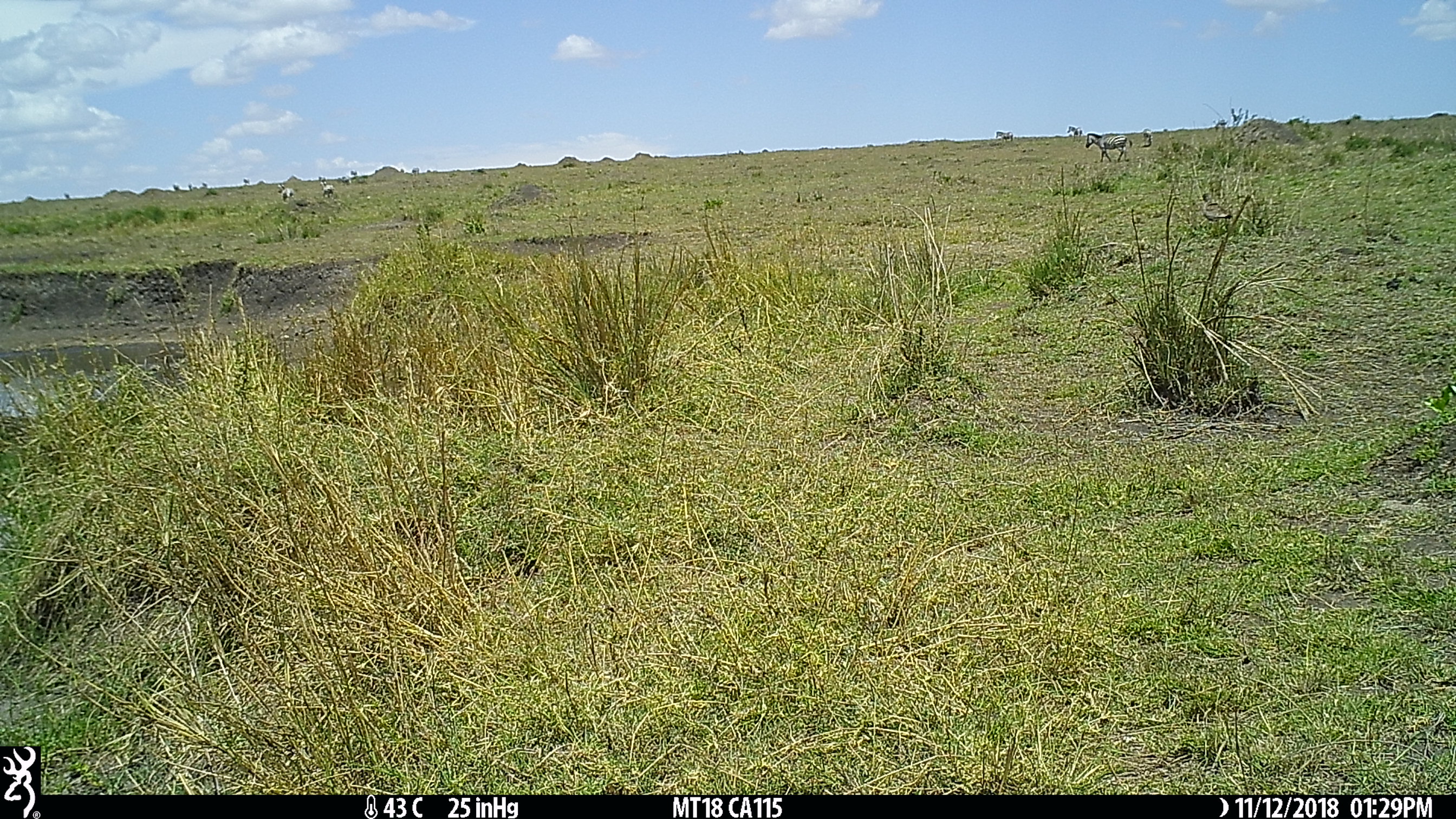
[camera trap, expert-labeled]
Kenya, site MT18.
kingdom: Animalia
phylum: Chordata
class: Mammalia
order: Perissodactyla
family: Equidae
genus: Equus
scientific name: Equus quagga burchellii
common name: burchell's zebra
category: zebra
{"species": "zebra (burchell's zebra) (Equus quagga burchellii)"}